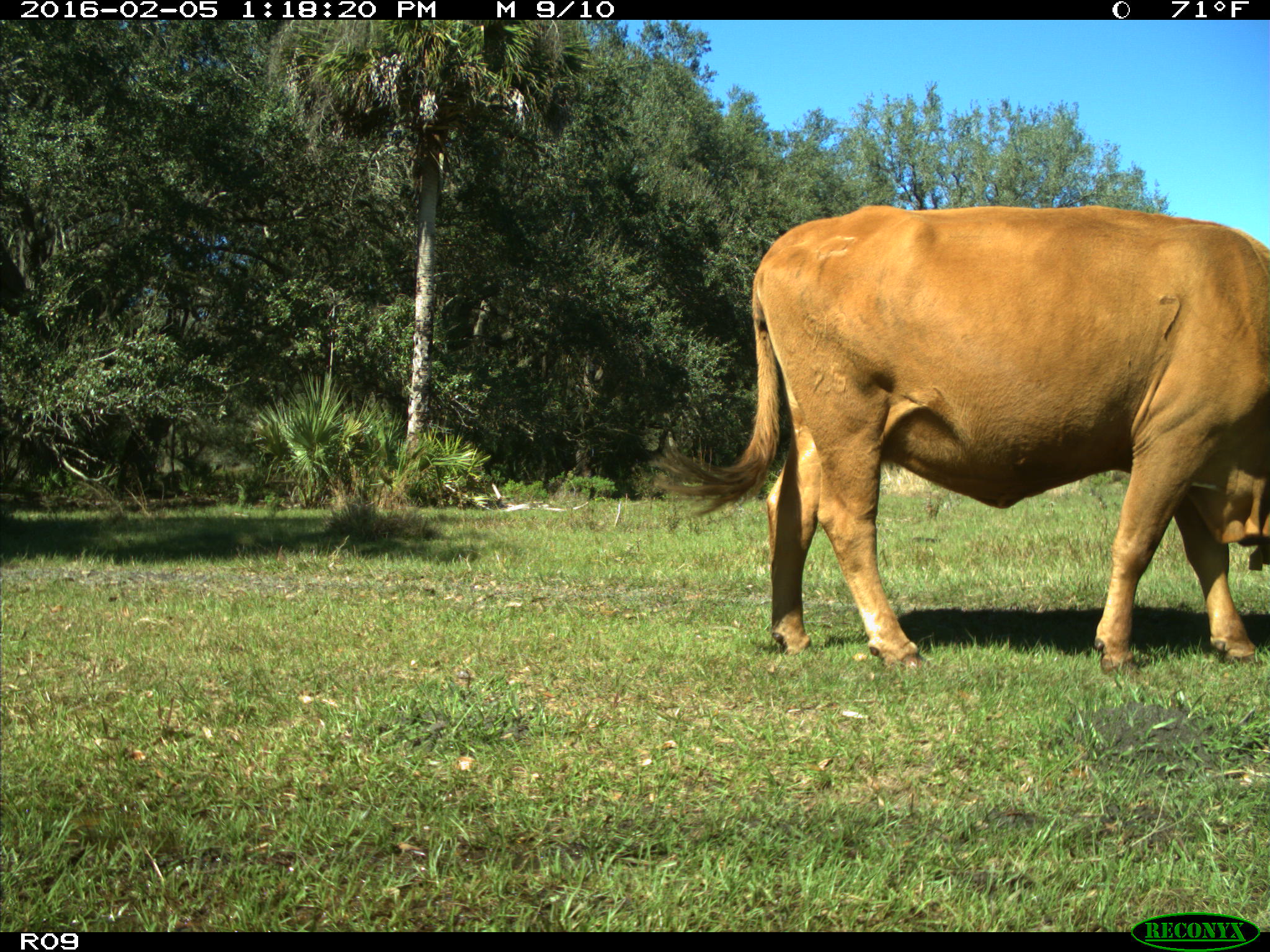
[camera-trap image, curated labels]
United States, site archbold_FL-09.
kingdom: Animalia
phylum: Chordata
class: Mammalia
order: Artiodactyla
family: Bovidae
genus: Bos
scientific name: Bos taurus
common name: domestic cow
Bos taurus (domestic cow).